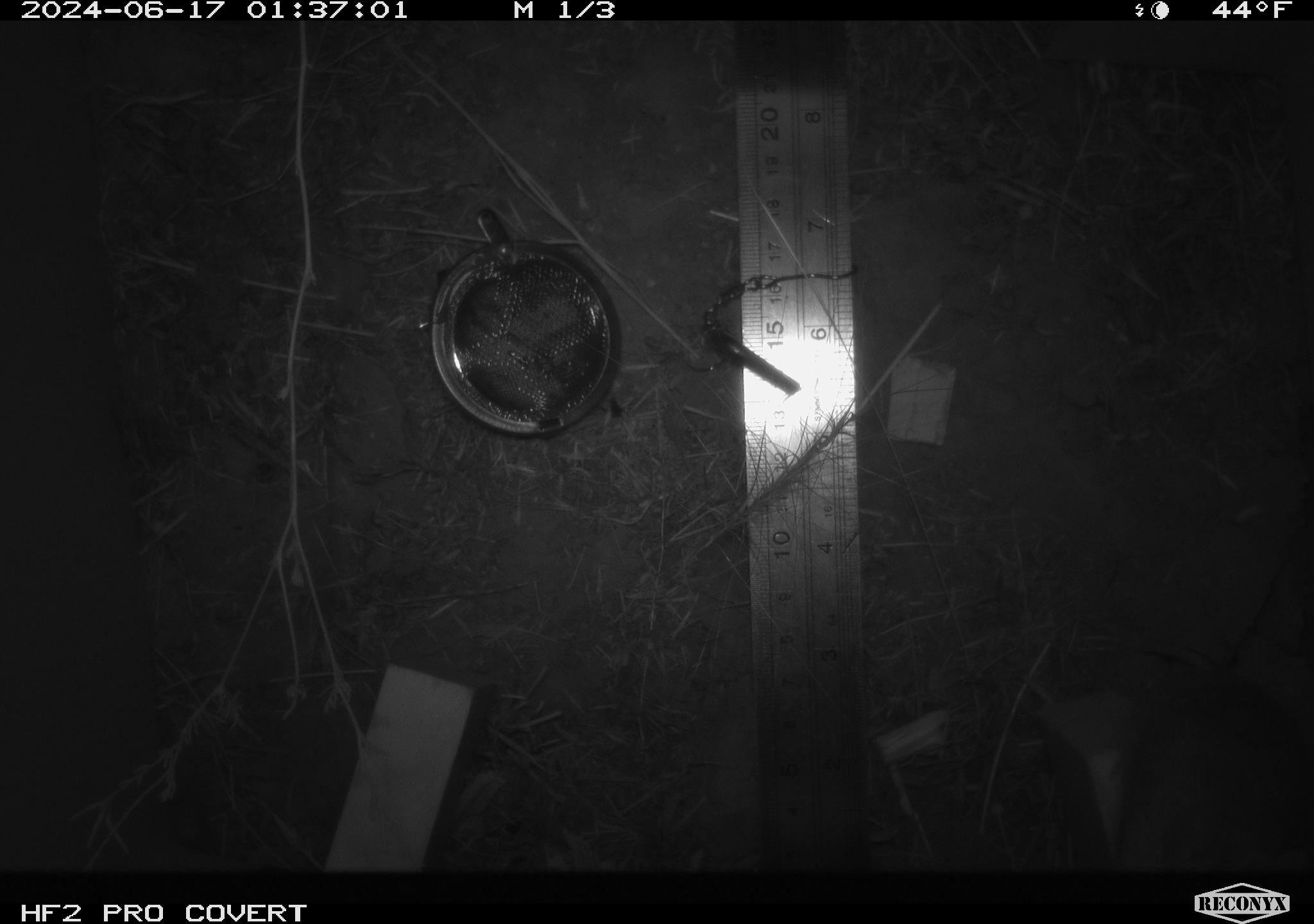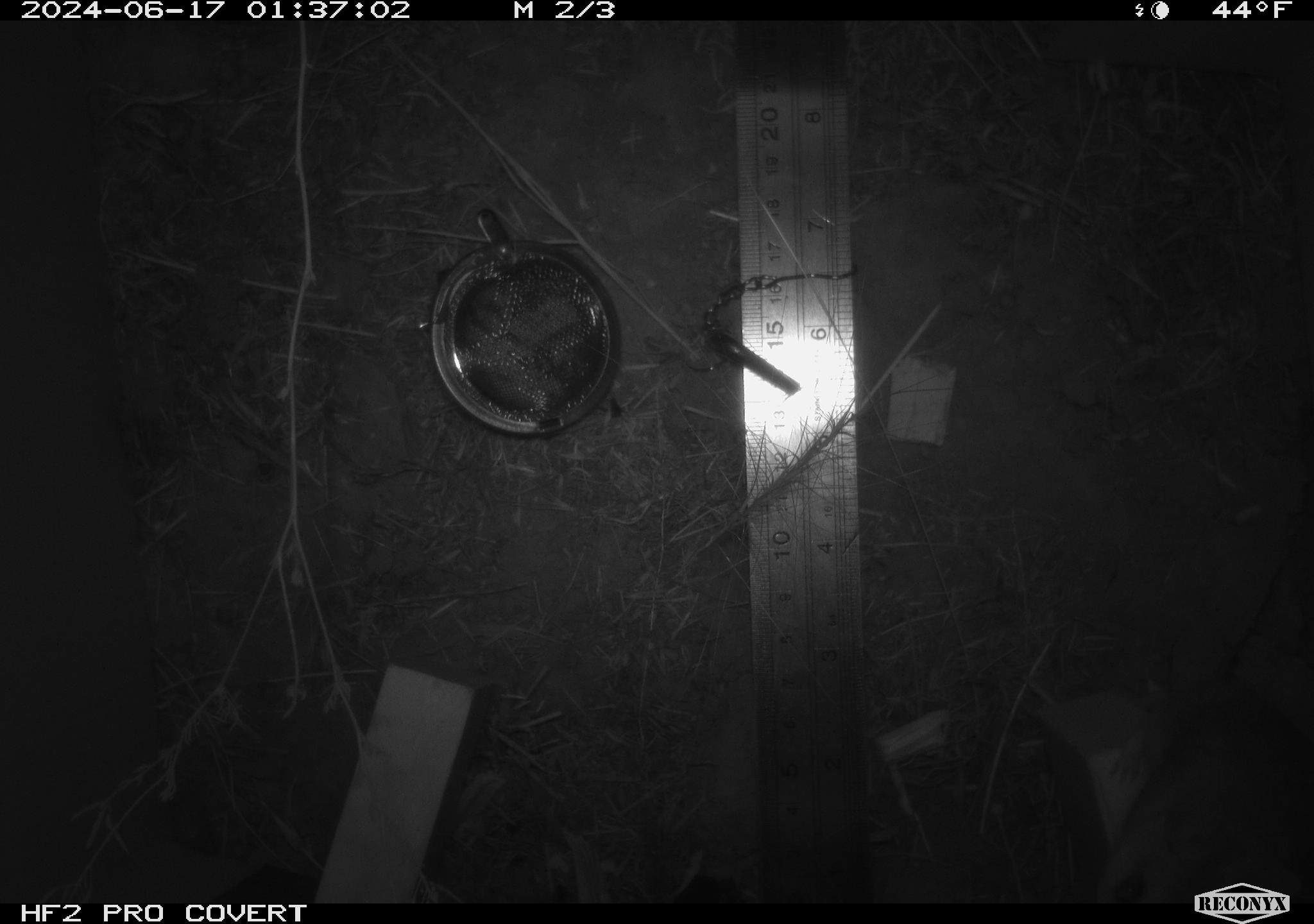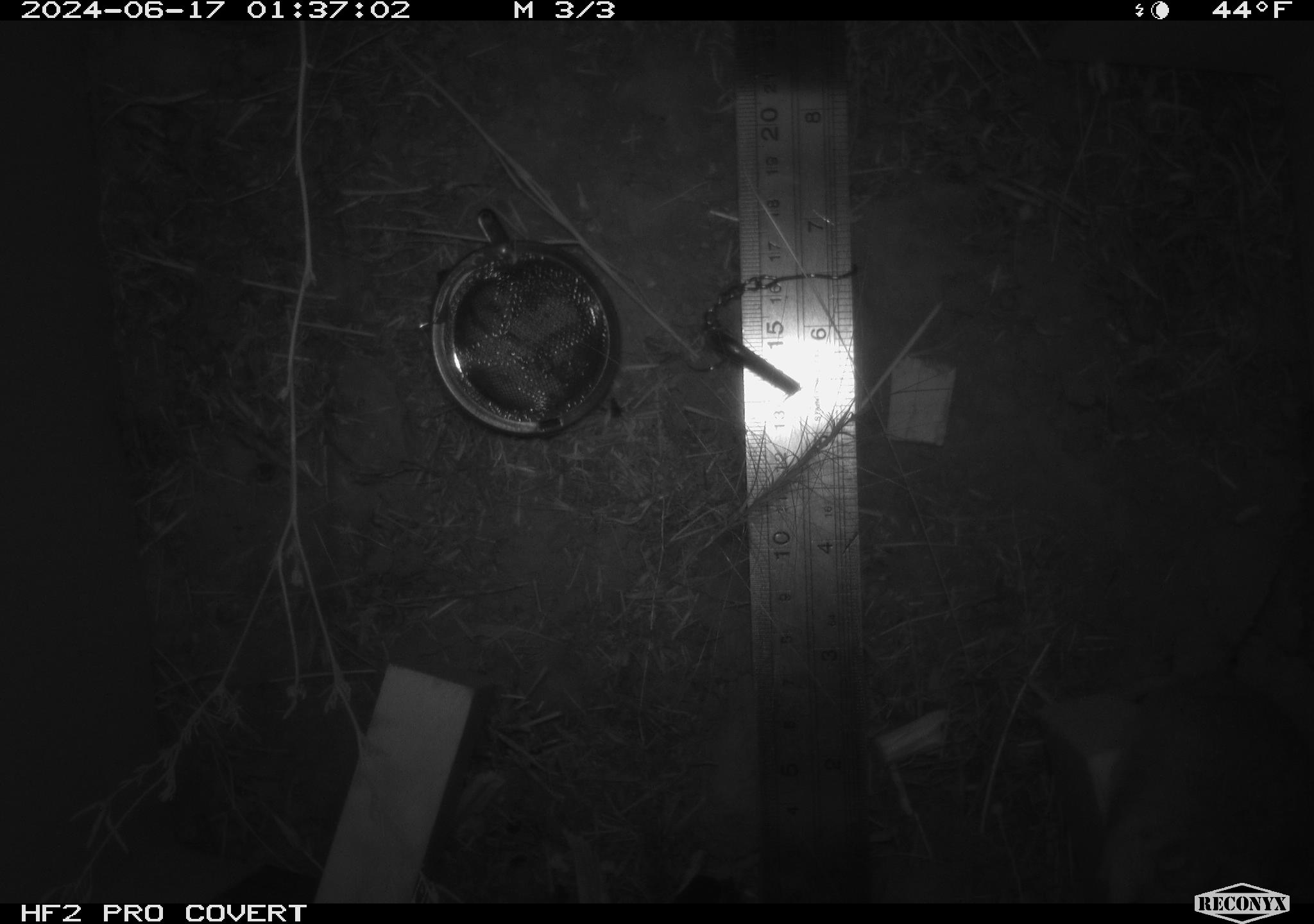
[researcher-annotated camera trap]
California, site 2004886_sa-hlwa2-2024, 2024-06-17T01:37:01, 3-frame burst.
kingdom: Animalia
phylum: Chordata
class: Mammalia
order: Rodentia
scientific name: Rodentia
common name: mouse species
Mouse species (Rodentia).